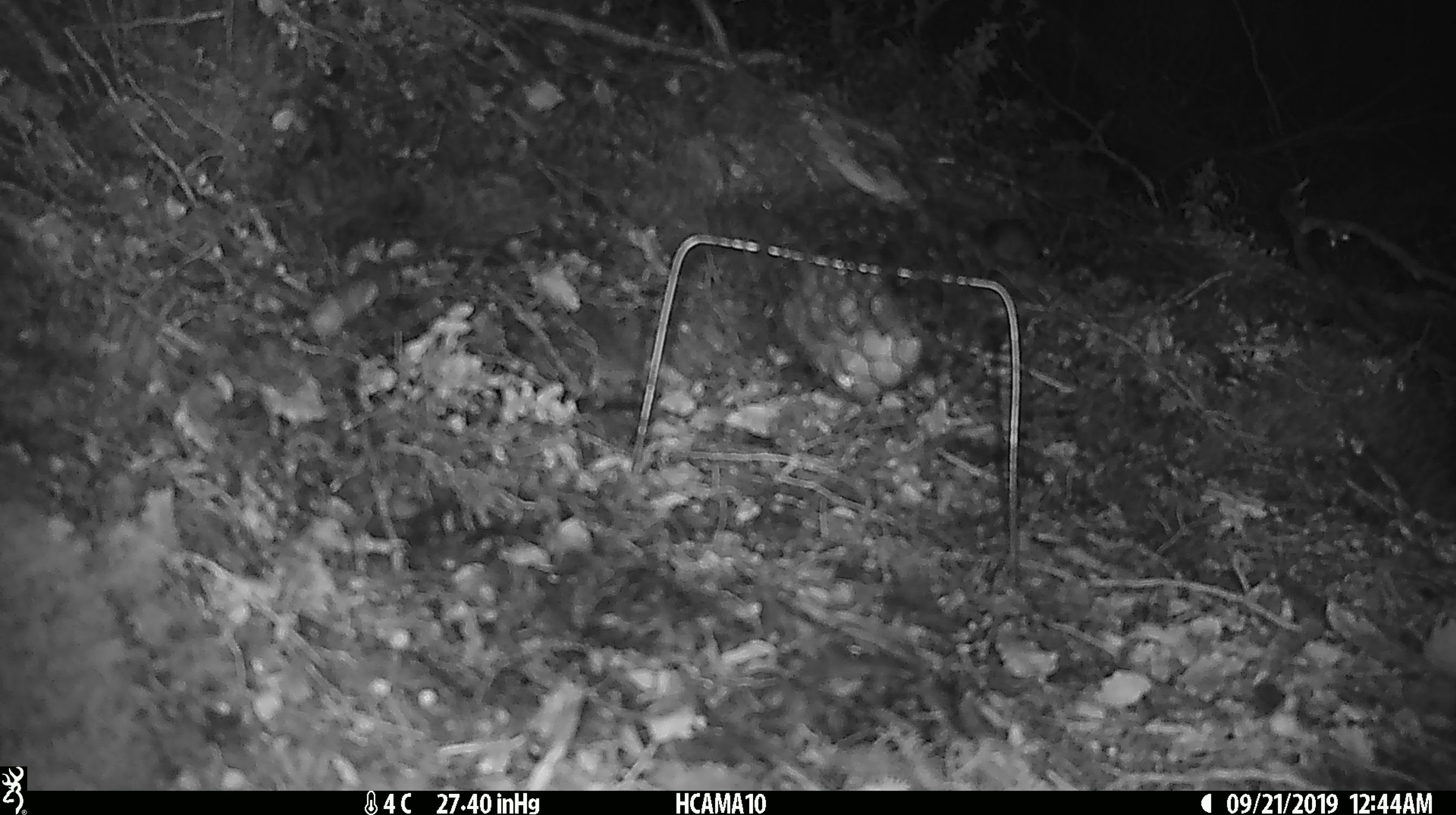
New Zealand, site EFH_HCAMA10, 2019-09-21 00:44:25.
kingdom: Animalia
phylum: Chordata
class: Mammalia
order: Rodentia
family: Muridae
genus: Mus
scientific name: Mus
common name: mouse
Mouse (Mus).